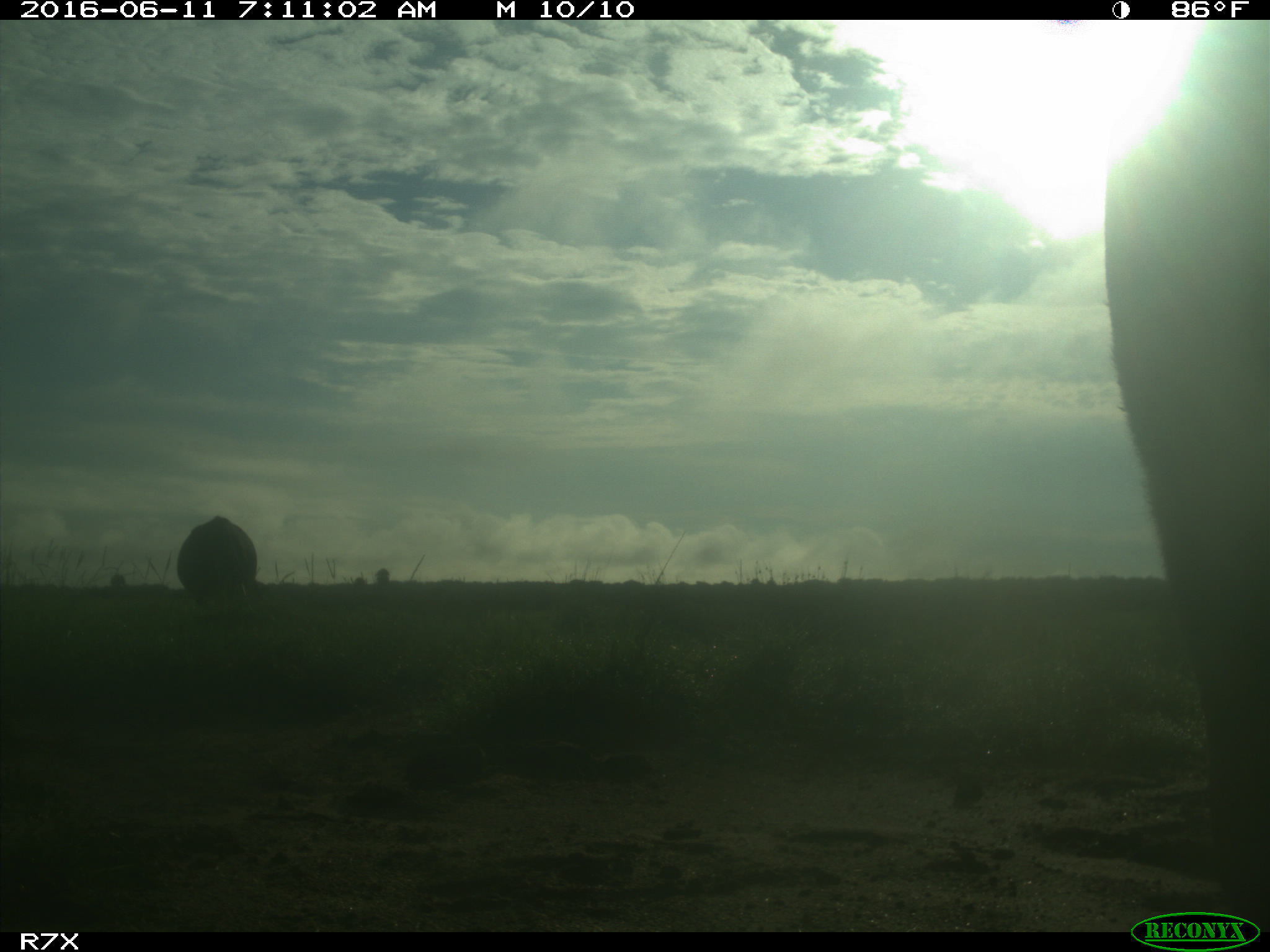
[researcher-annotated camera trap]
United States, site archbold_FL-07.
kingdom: Animalia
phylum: Chordata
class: Mammalia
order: Artiodactyla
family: Bovidae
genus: Bos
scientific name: Bos taurus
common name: domestic cow